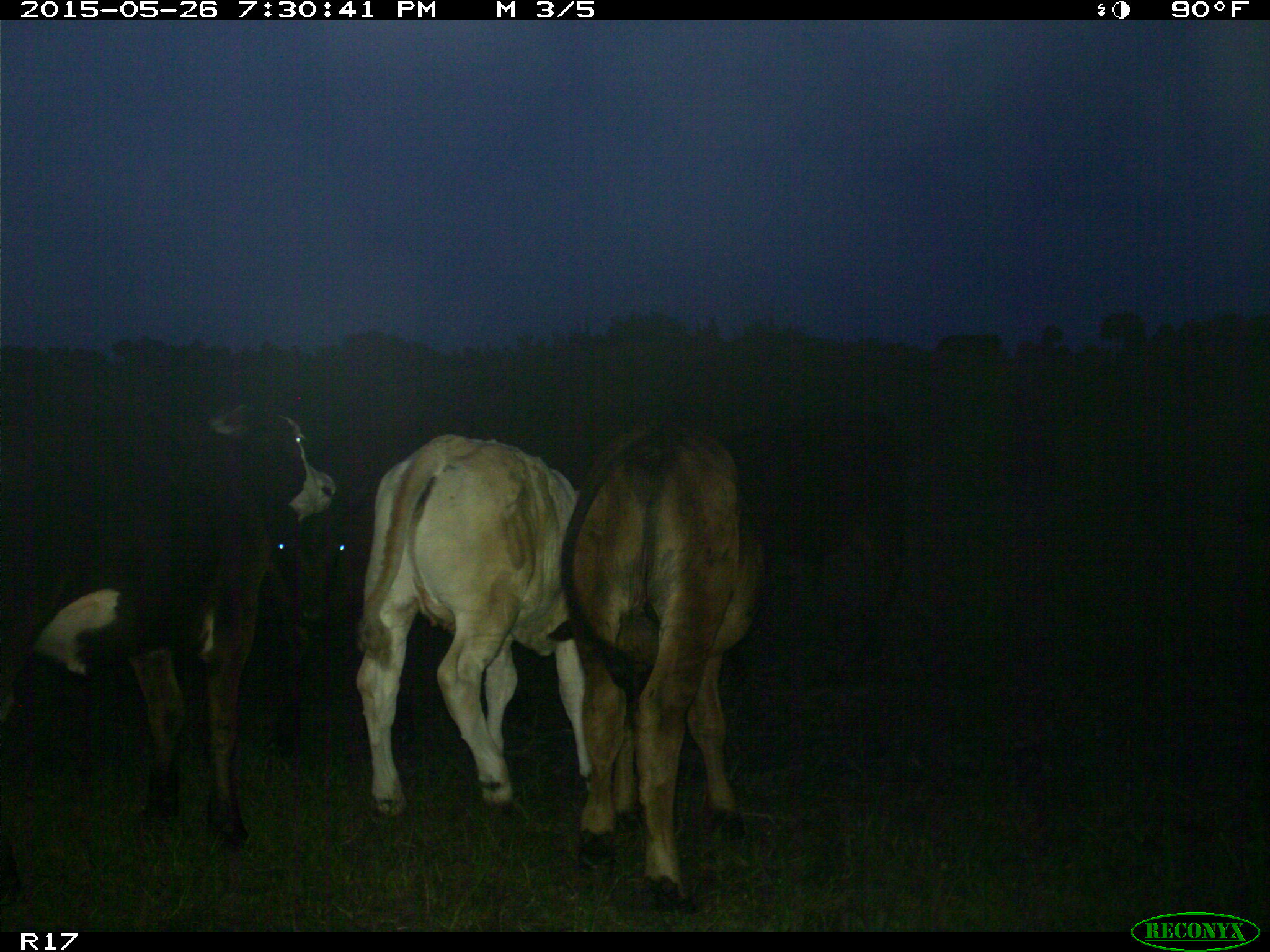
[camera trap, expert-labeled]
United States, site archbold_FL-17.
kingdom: Animalia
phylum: Chordata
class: Mammalia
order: Artiodactyla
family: Bovidae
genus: Bos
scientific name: Bos taurus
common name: domestic cow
Bos taurus (domestic cow).